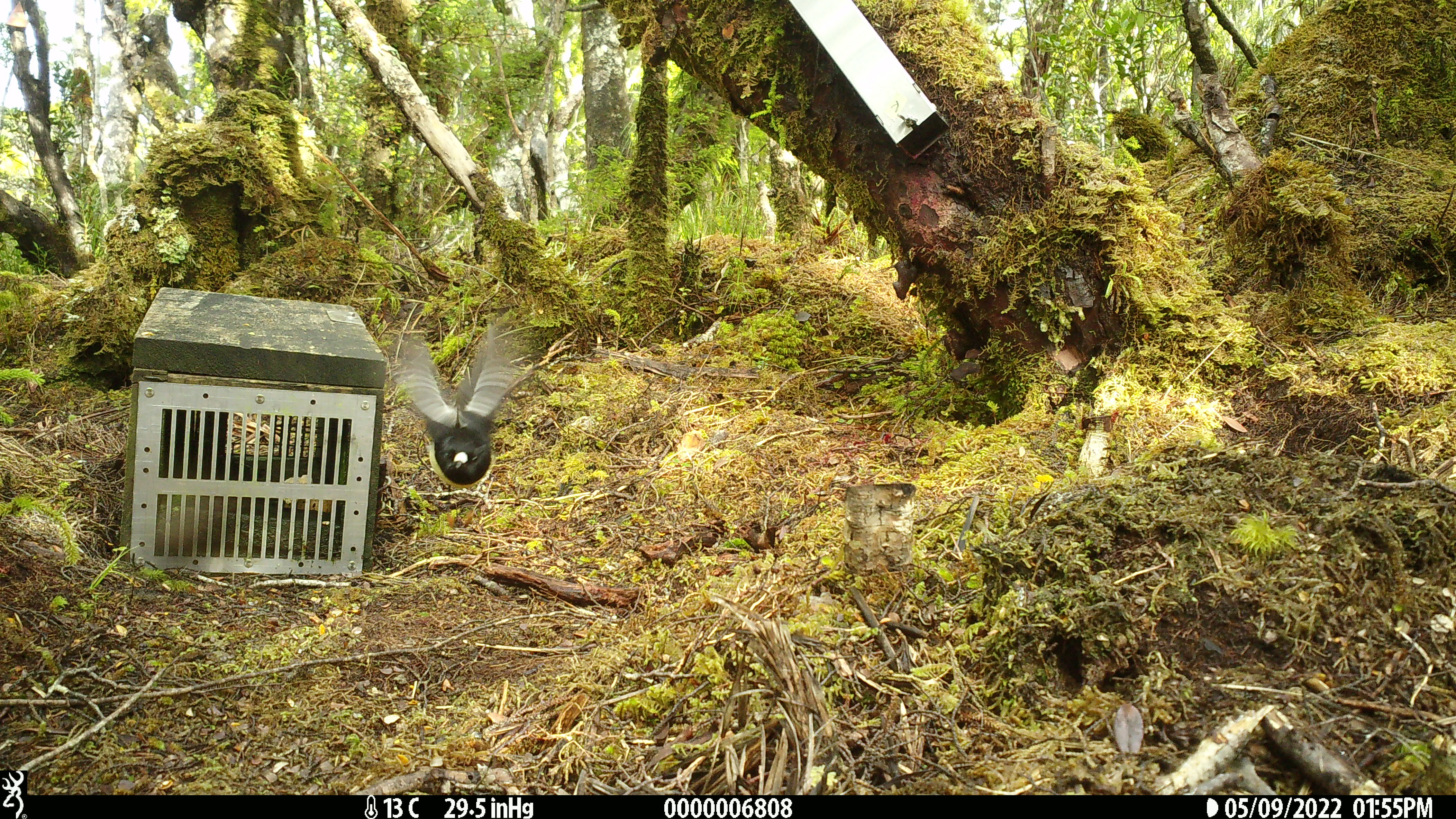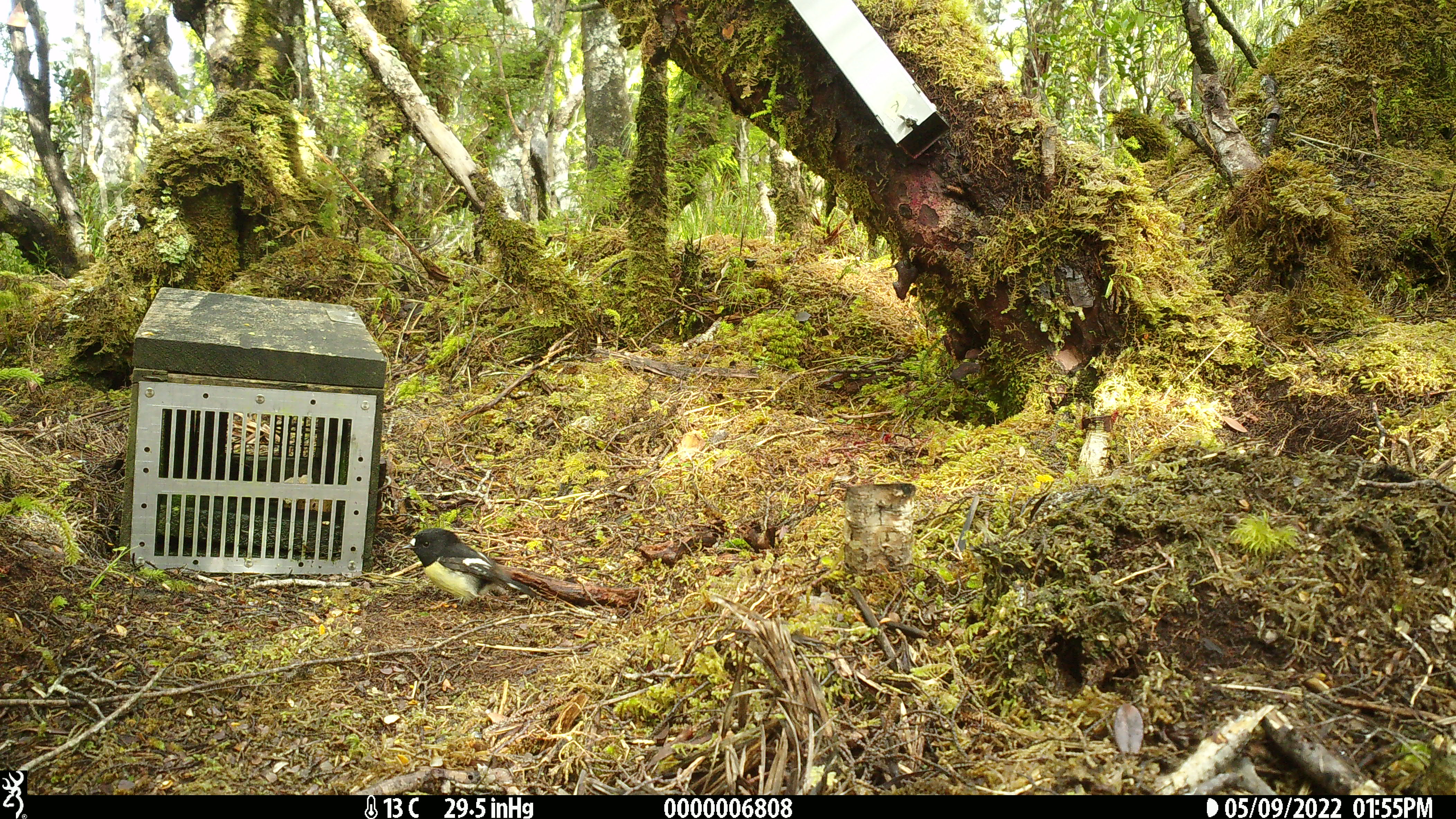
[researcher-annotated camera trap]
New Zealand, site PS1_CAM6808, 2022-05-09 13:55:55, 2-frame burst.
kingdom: Animalia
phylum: Chordata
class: Aves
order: Passeriformes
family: Petroicidae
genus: Petroica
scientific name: Petroica macrocephala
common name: tomtit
Tomtit (Petroica macrocephala).